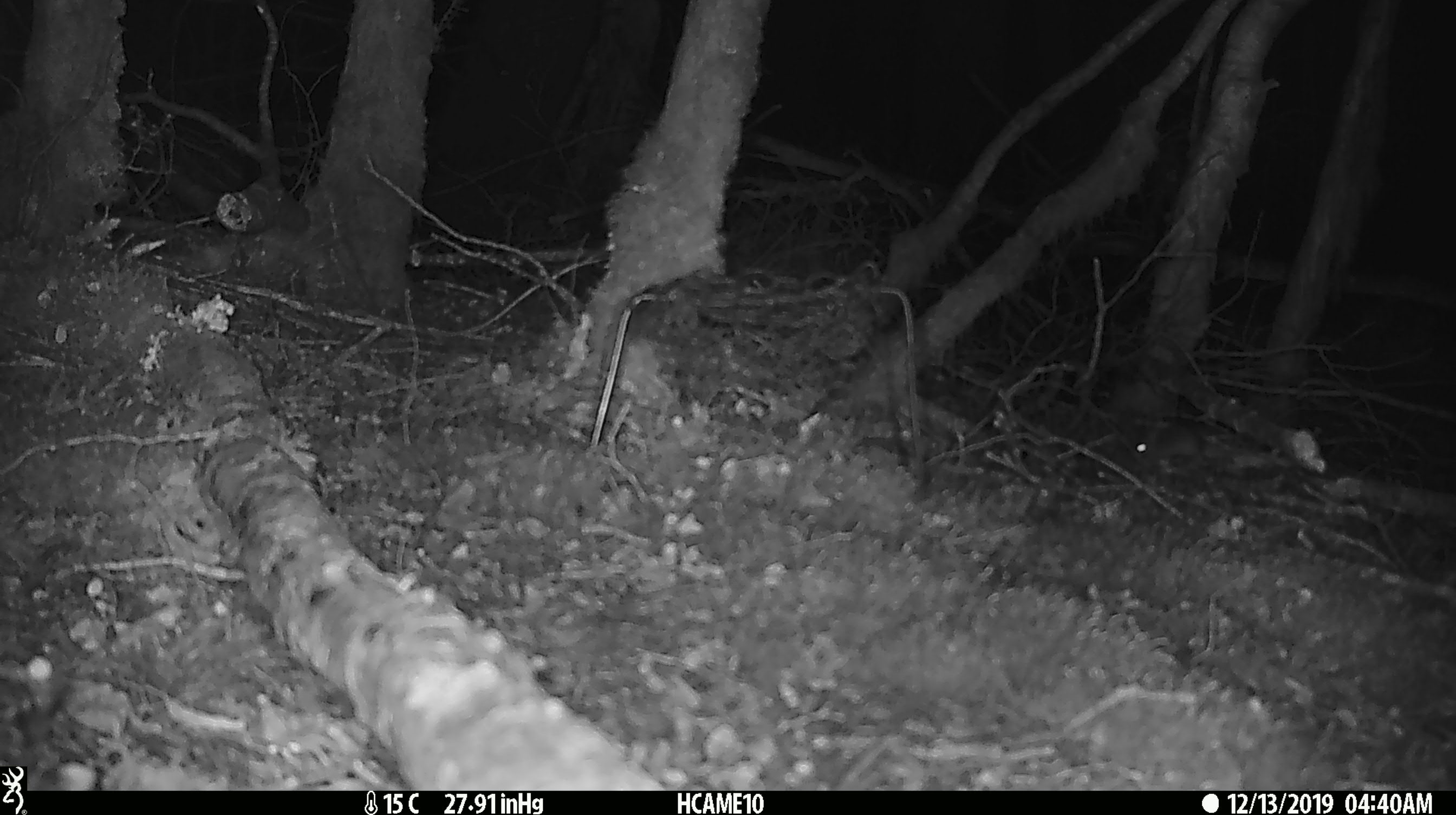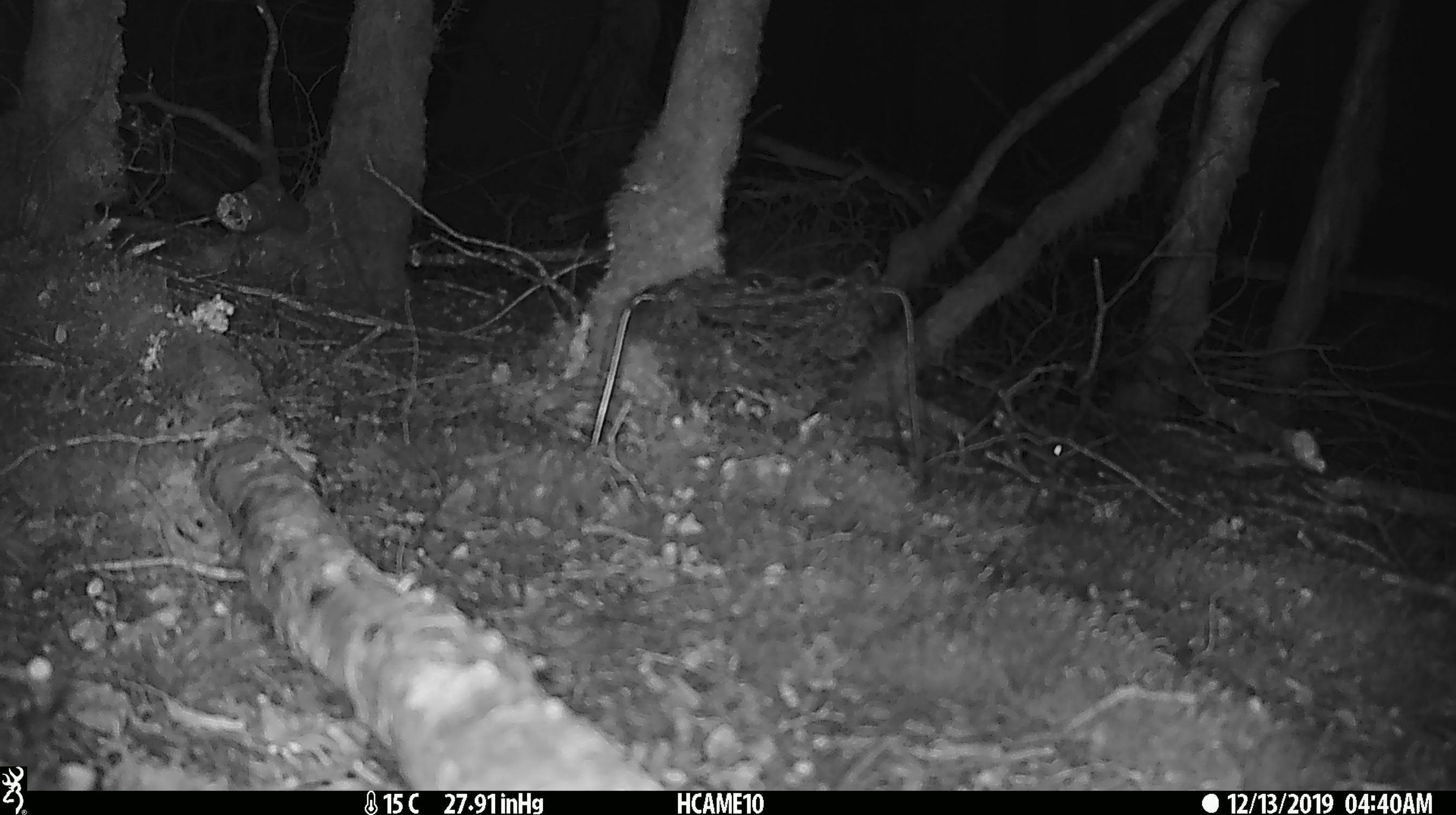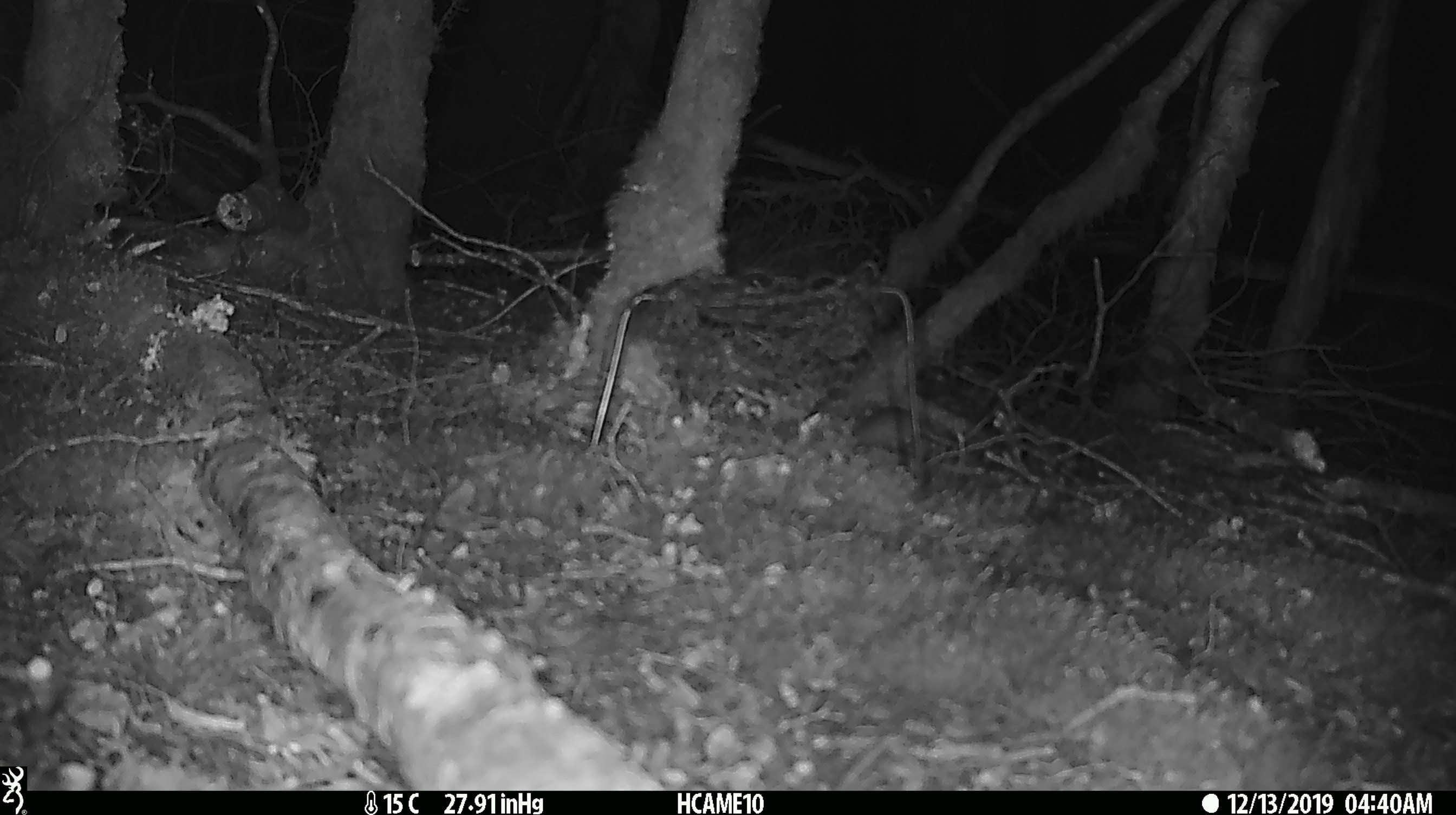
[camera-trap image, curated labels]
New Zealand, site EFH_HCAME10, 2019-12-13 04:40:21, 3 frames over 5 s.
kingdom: Animalia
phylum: Chordata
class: Mammalia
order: Rodentia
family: Muridae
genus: Mus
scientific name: Mus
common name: mouse